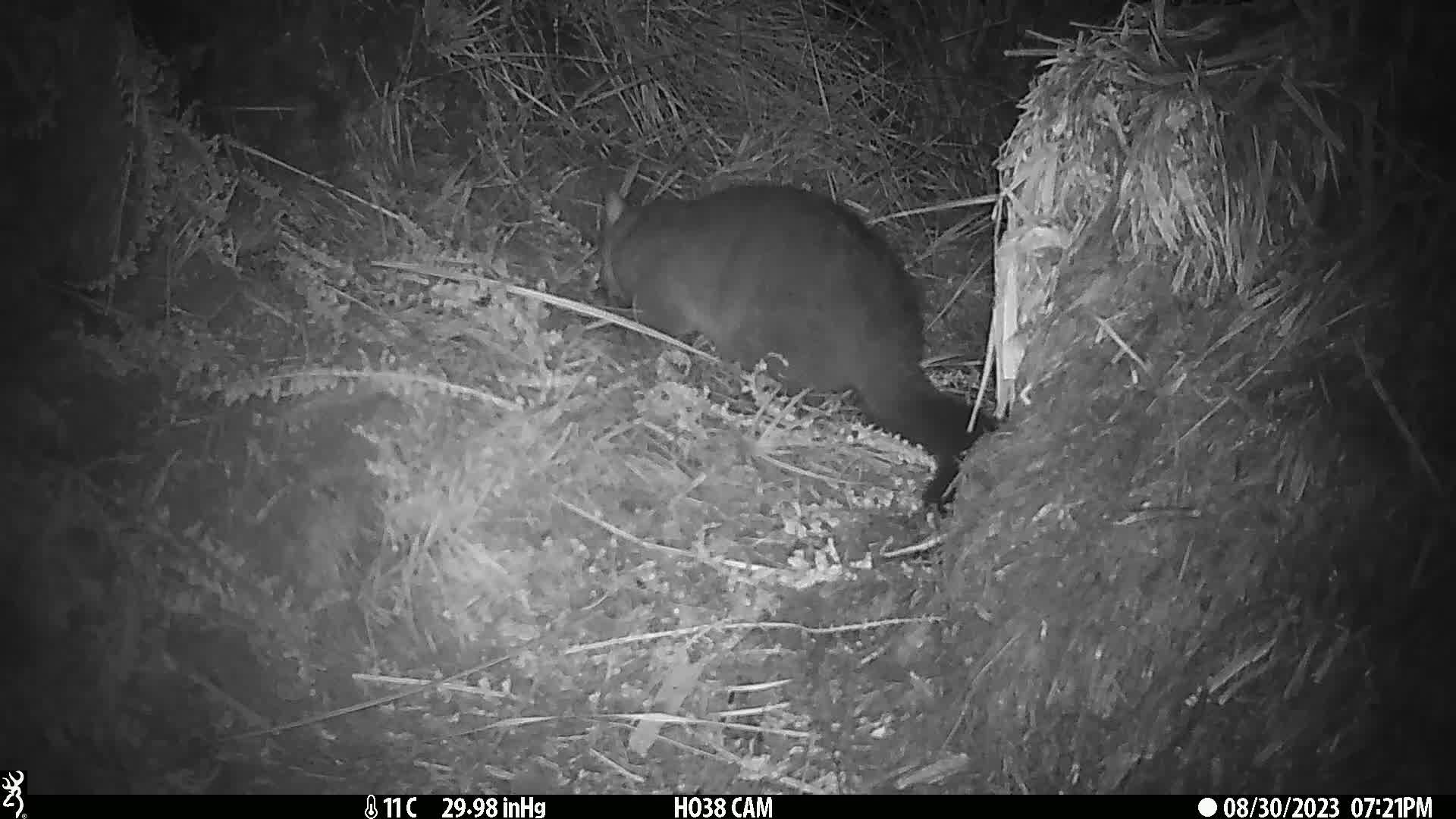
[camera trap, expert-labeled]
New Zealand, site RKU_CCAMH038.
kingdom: Animalia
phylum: Chordata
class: Mammalia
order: Diprotodontia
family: Phalangeridae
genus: Trichosurus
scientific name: Trichosurus vulpecula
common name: common brushtail possum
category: possum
Possum (common brushtail possum) (Trichosurus vulpecula).